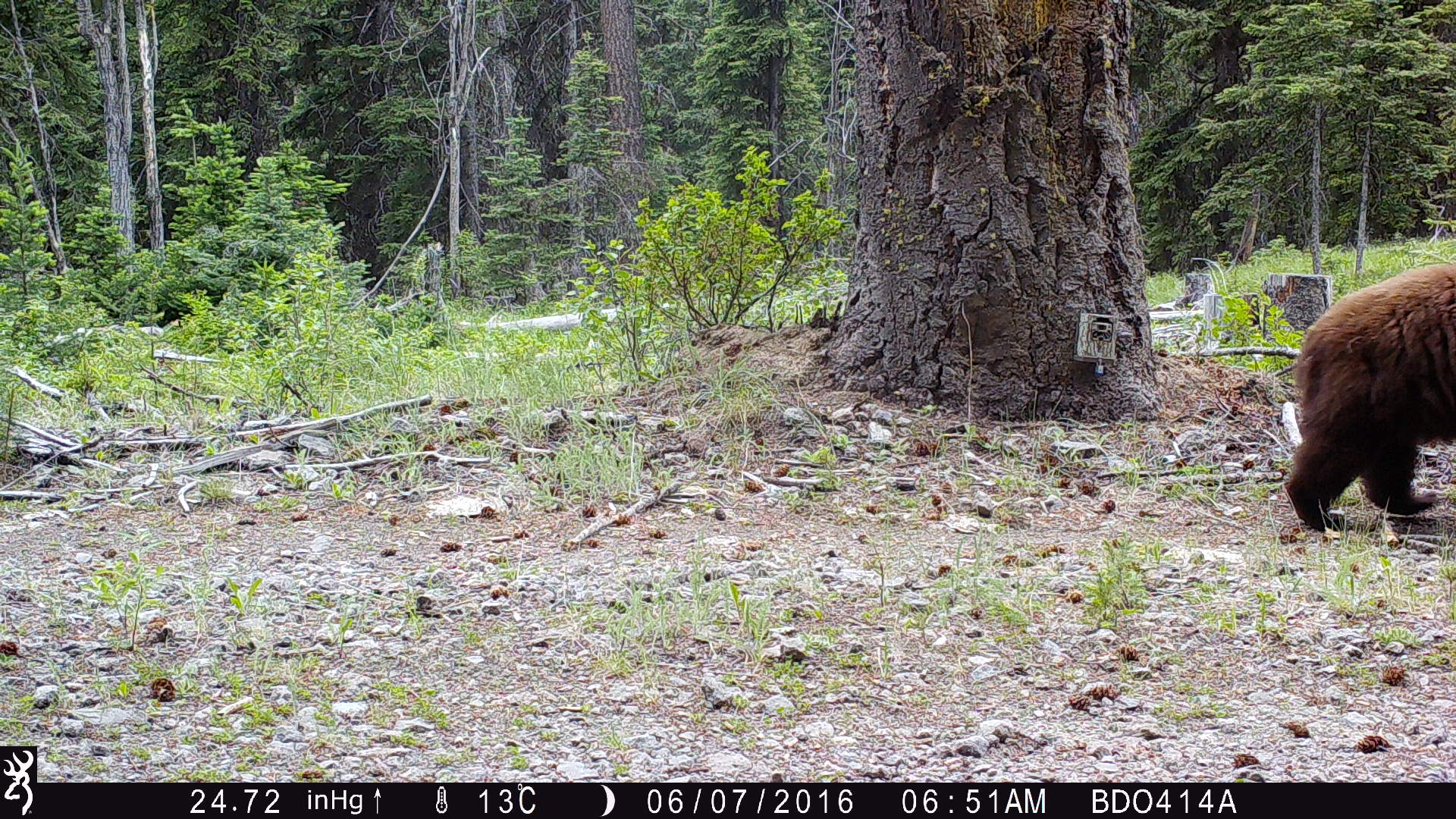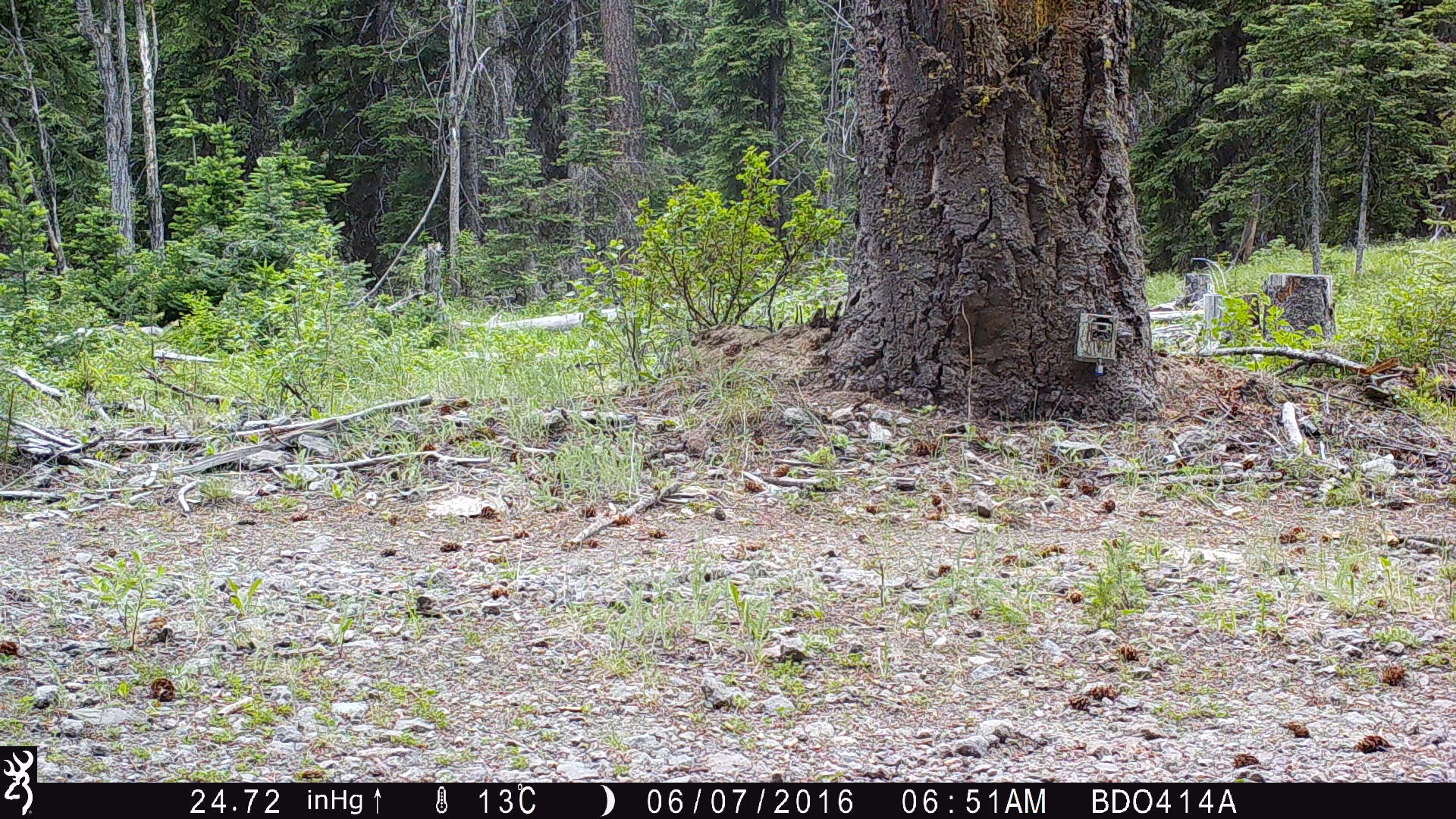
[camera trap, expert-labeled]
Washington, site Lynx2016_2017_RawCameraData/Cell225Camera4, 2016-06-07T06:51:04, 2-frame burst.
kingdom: Animalia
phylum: Chordata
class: Mammalia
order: Carnivora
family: Ursidae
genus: Ursus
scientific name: Ursus americanus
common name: american black bear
Ursus americanus (american black bear). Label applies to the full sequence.